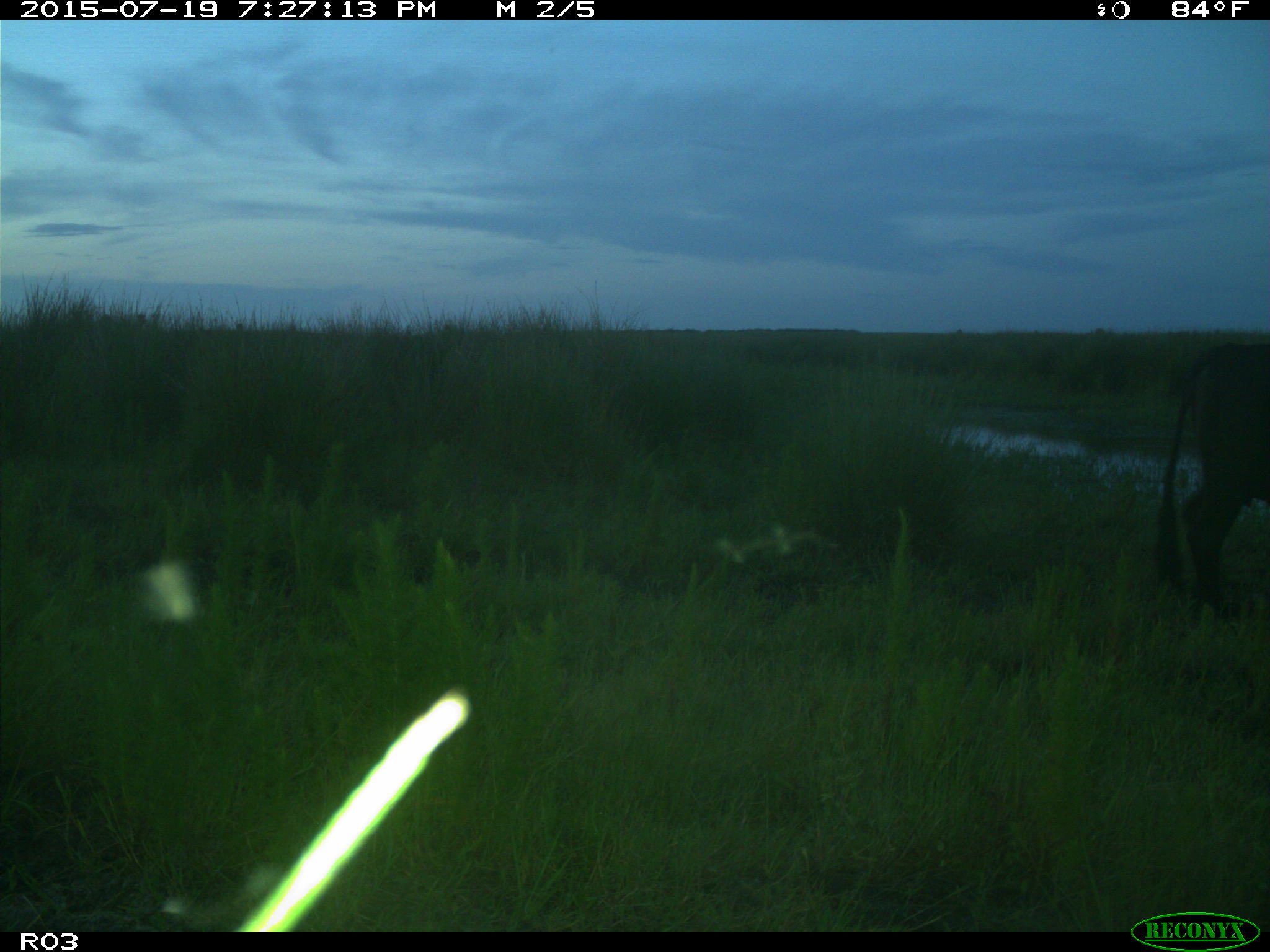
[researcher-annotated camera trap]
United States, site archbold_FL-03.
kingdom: Animalia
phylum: Chordata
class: Mammalia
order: Artiodactyla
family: Bovidae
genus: Bos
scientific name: Bos taurus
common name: domestic cow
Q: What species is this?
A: Bos taurus (domestic cow).